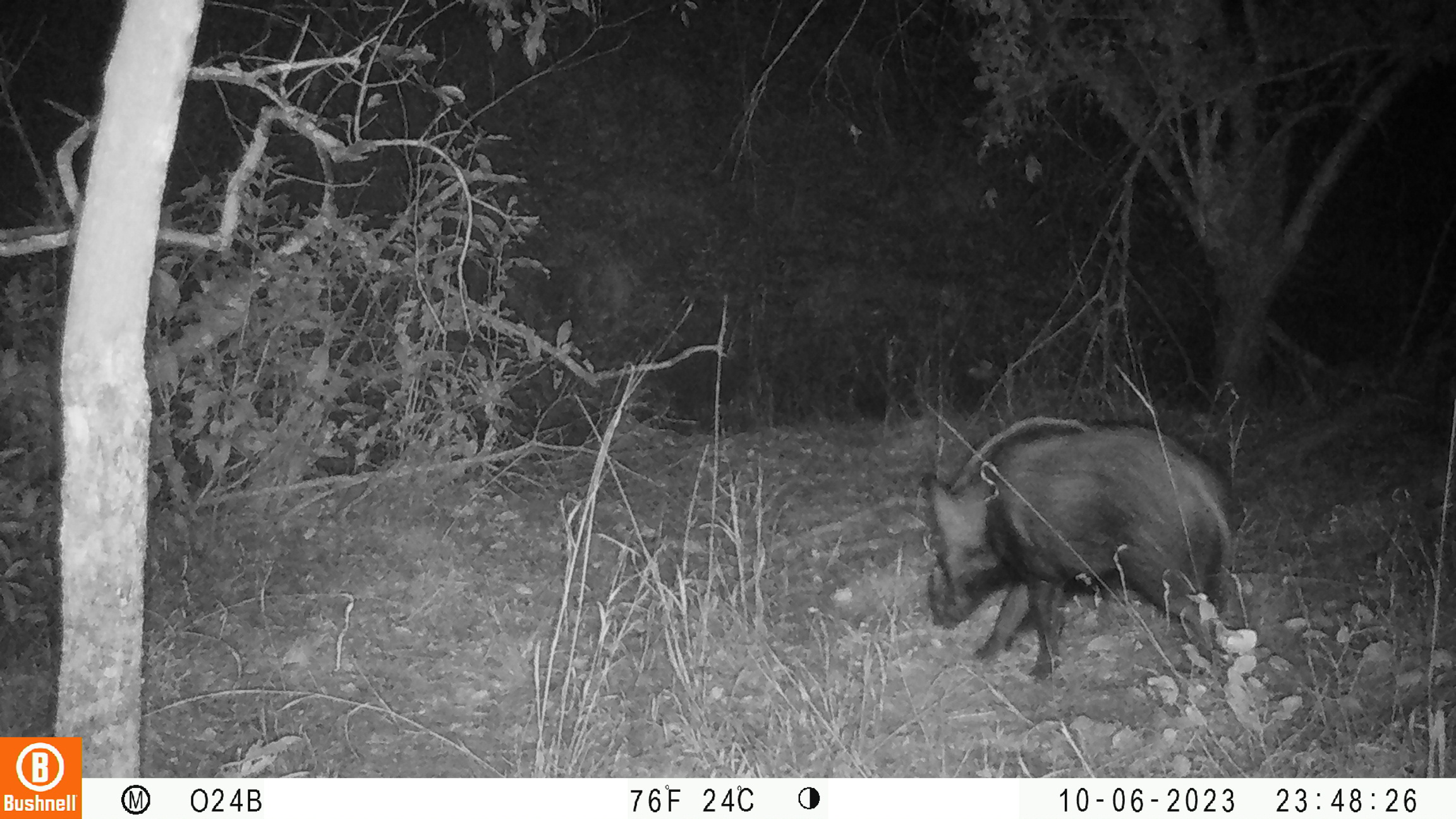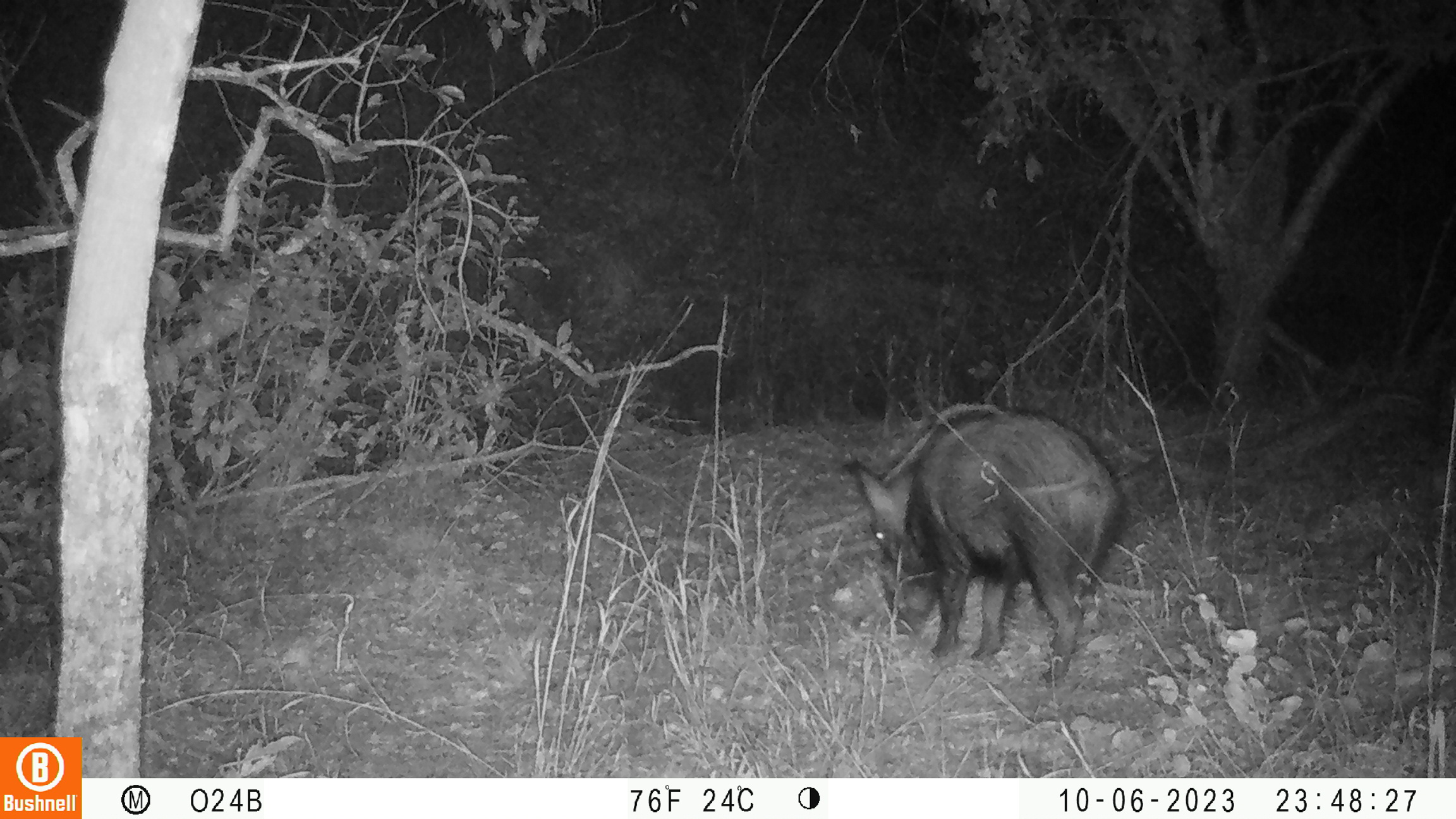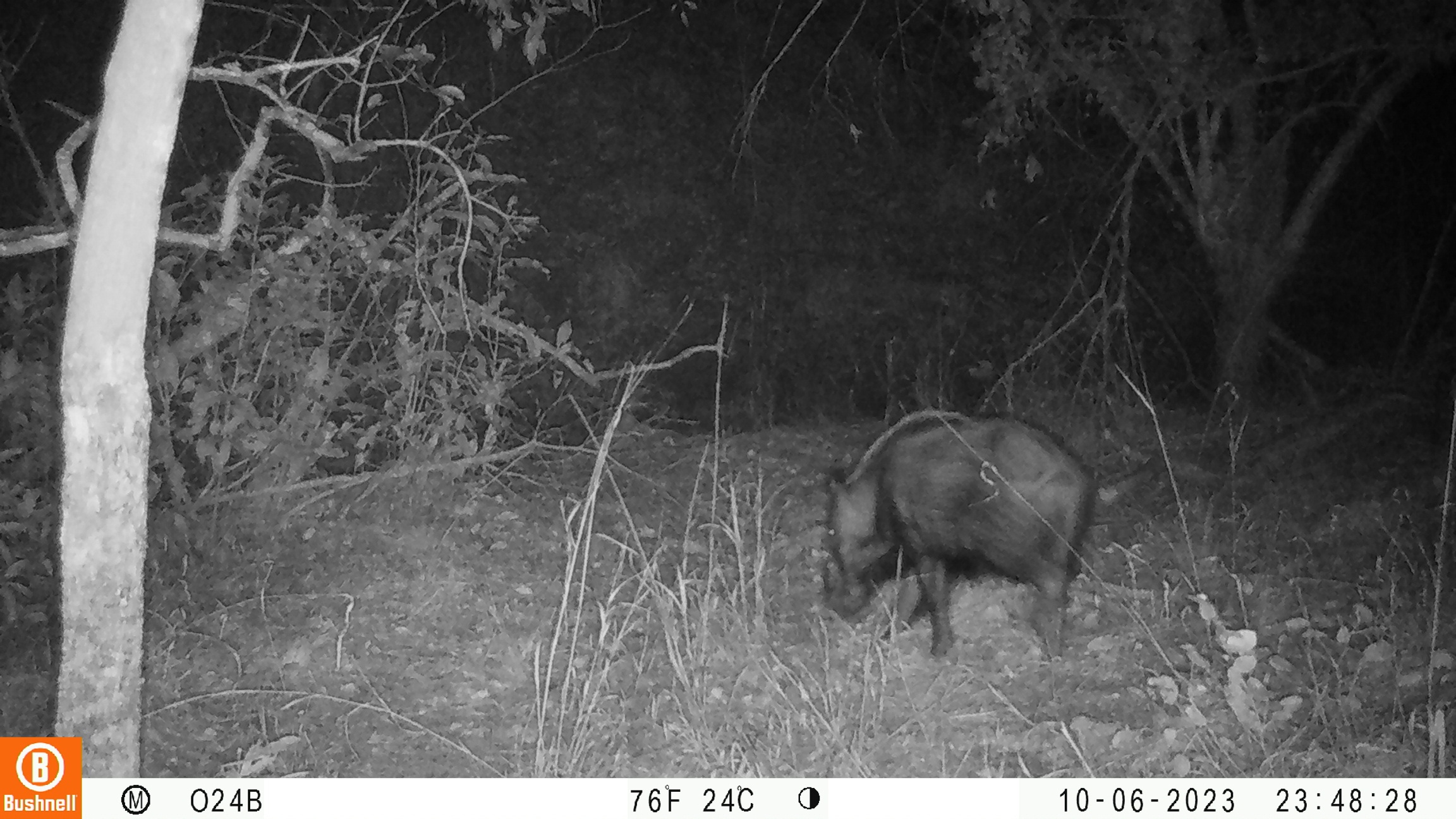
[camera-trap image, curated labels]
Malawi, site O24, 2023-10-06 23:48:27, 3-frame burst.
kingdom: Animalia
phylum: Chordata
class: Mammalia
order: Artiodactyla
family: Suidae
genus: Potamochoerus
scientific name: Potamochoerus larvatus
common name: bushpig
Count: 1.